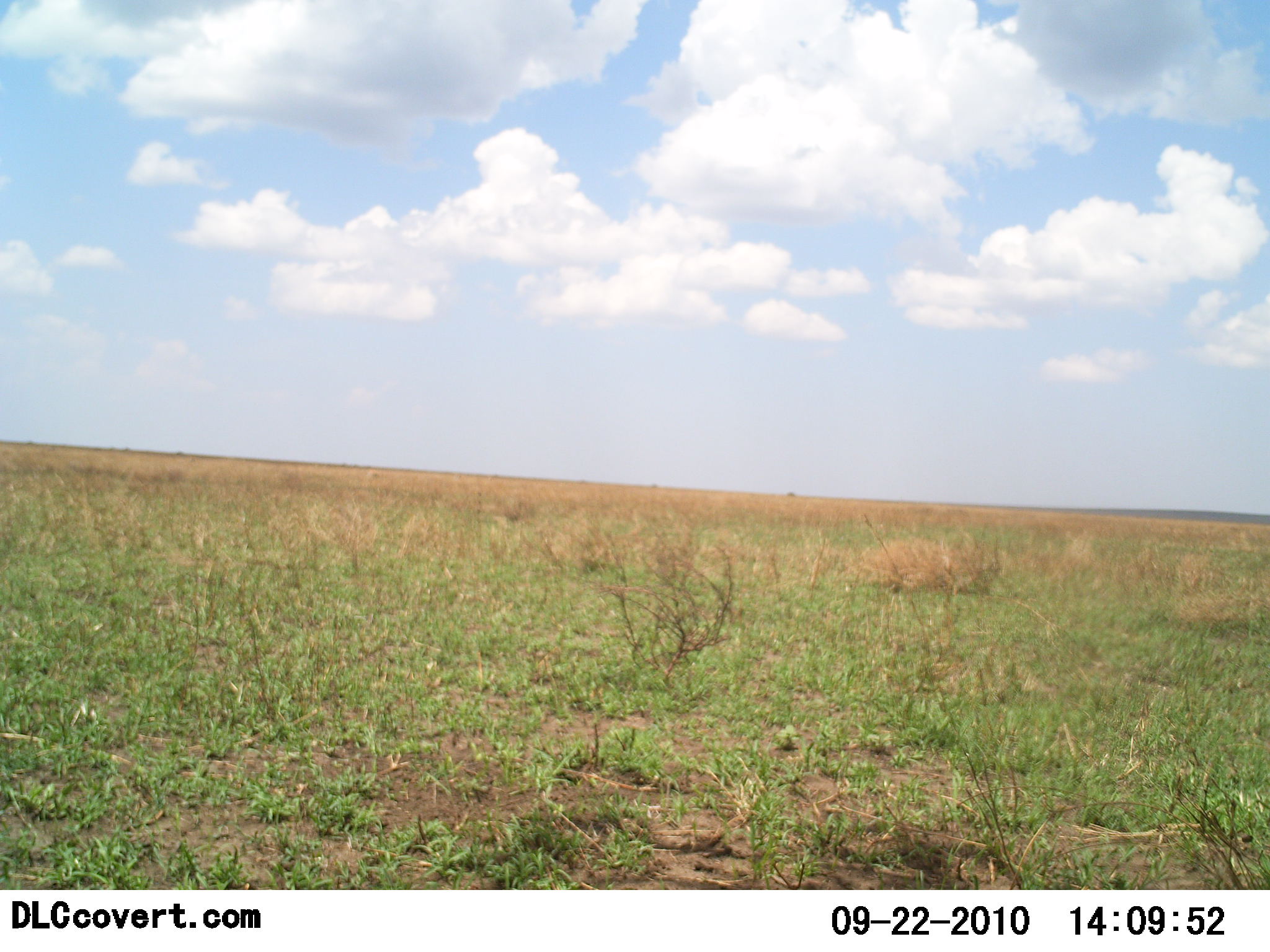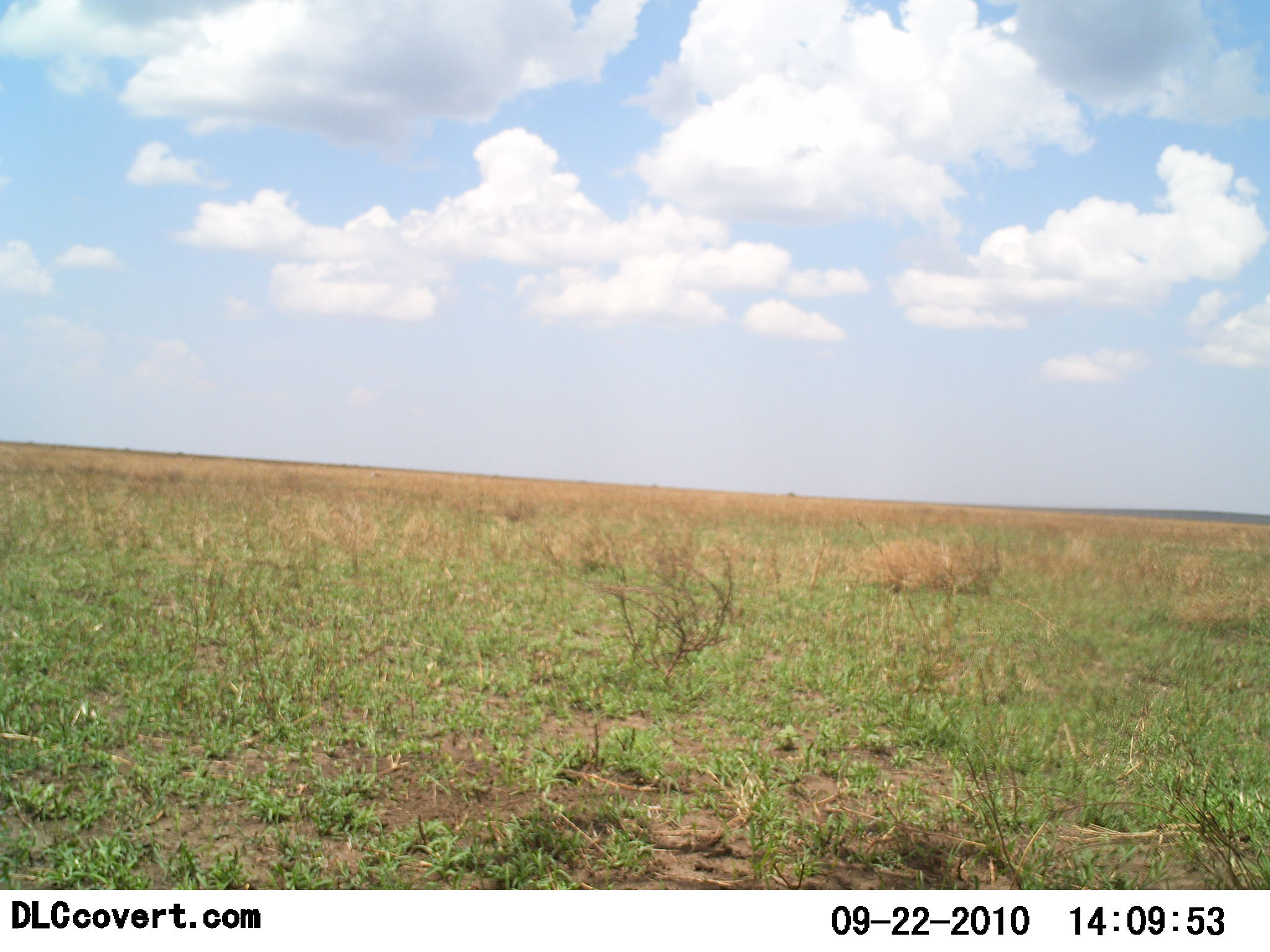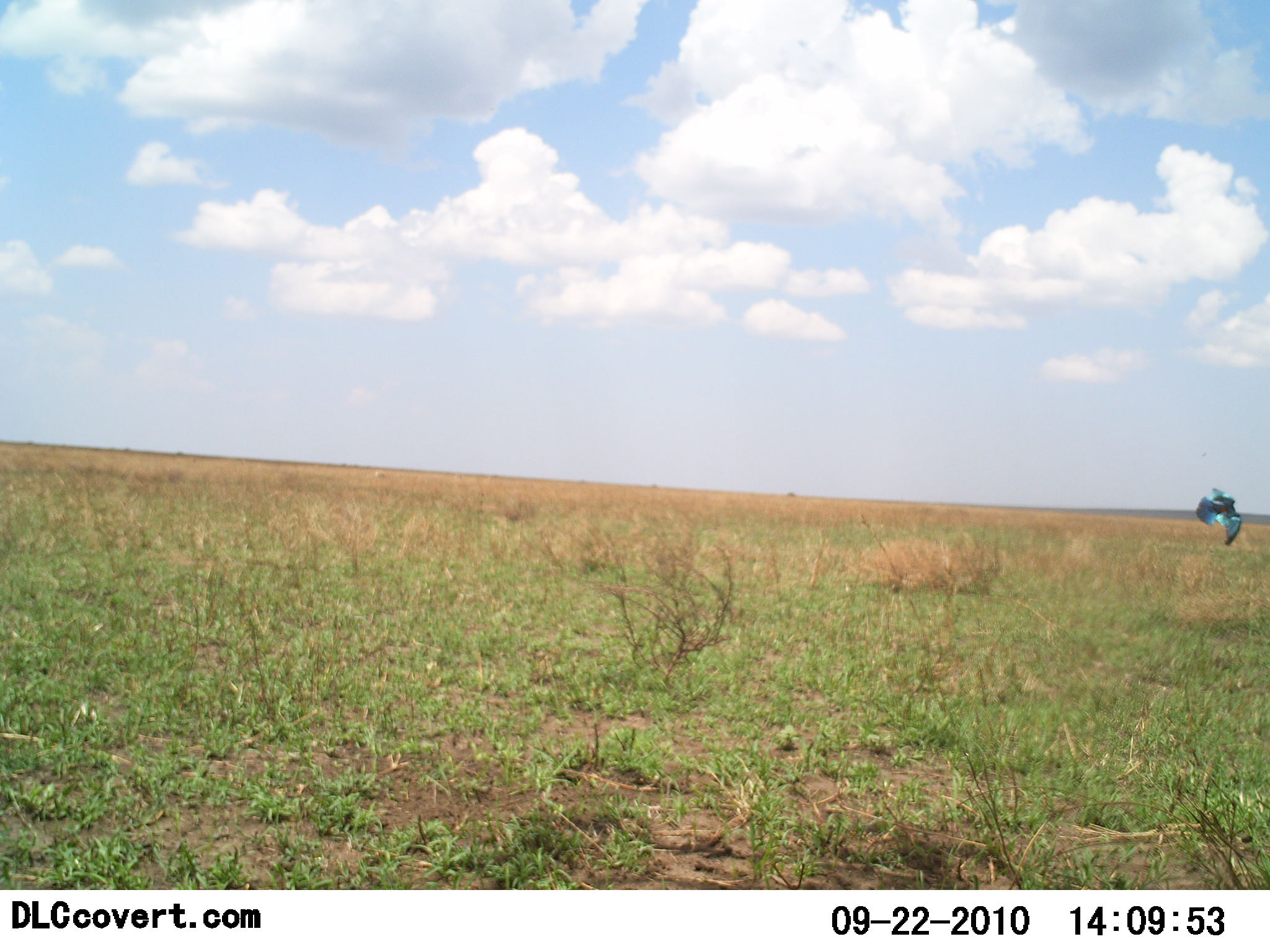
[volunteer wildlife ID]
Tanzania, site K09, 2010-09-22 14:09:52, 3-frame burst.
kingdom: Animalia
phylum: Chordata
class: Aves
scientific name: Aves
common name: bird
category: otherbird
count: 1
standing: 0%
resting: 0%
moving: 100%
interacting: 0%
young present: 0%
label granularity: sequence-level